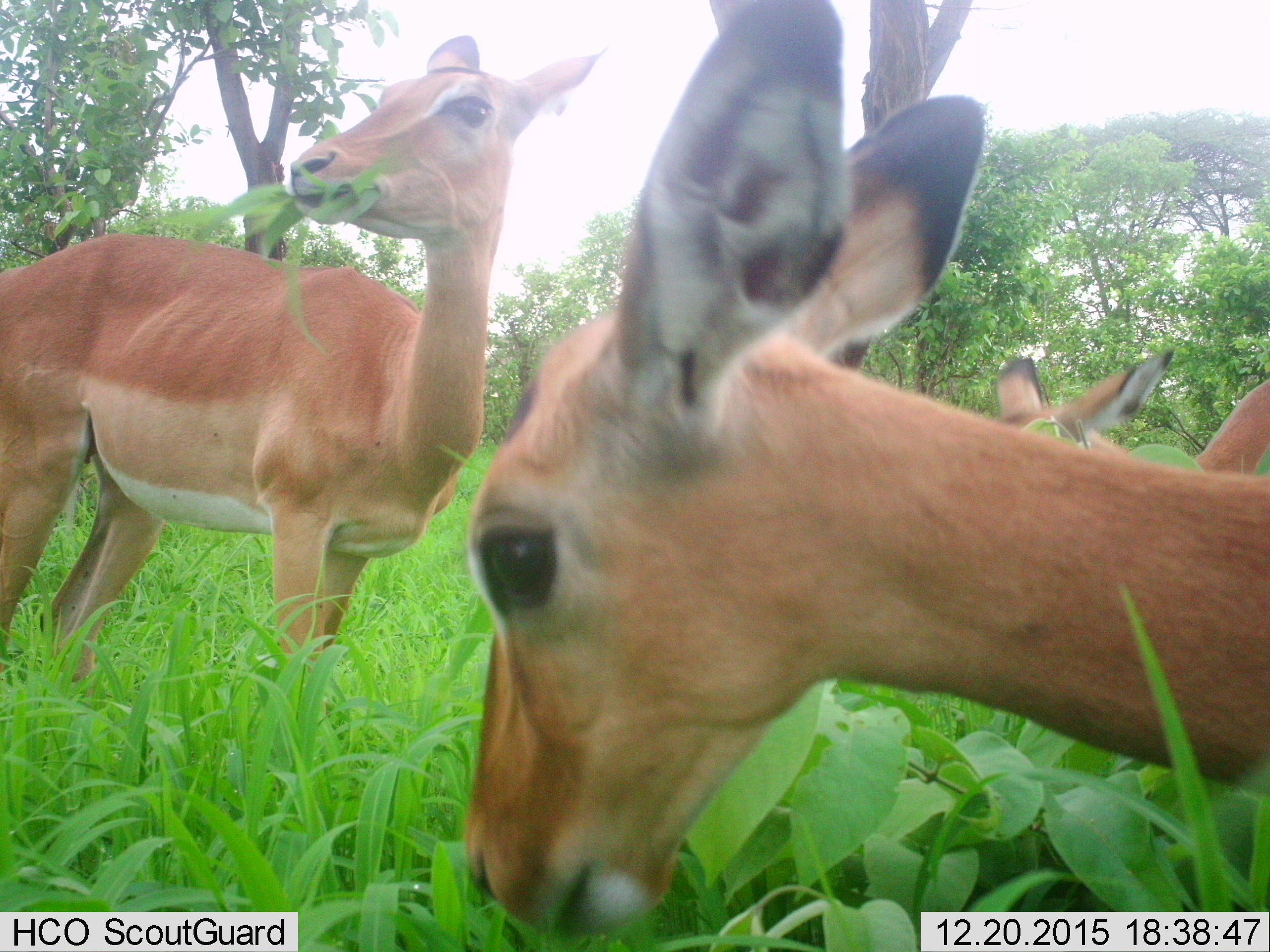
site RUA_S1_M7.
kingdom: Animalia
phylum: Chordata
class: Mammalia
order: Artiodactyla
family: Bovidae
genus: Aepyceros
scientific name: Aepyceros melampus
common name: impala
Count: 3.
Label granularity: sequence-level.